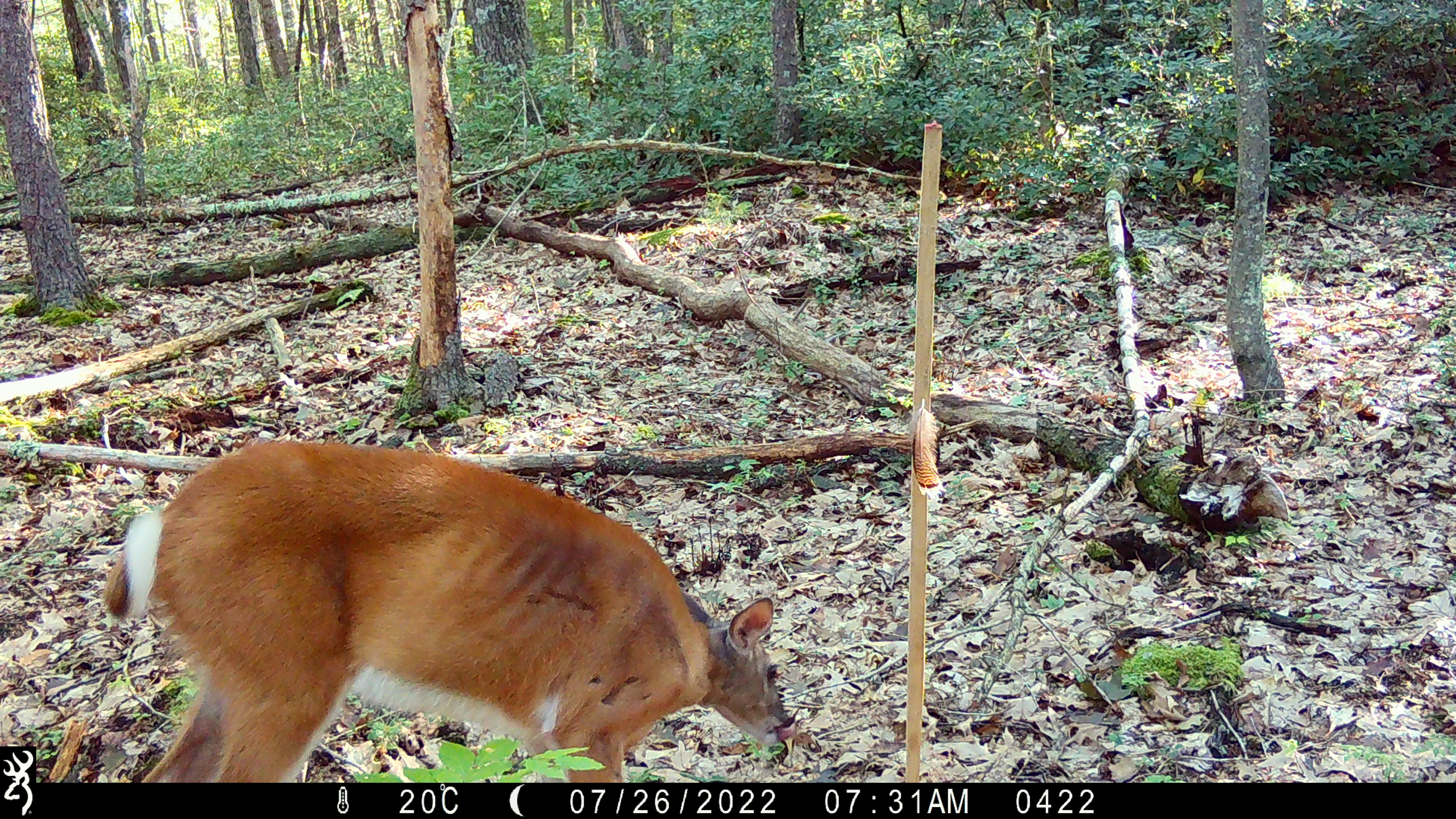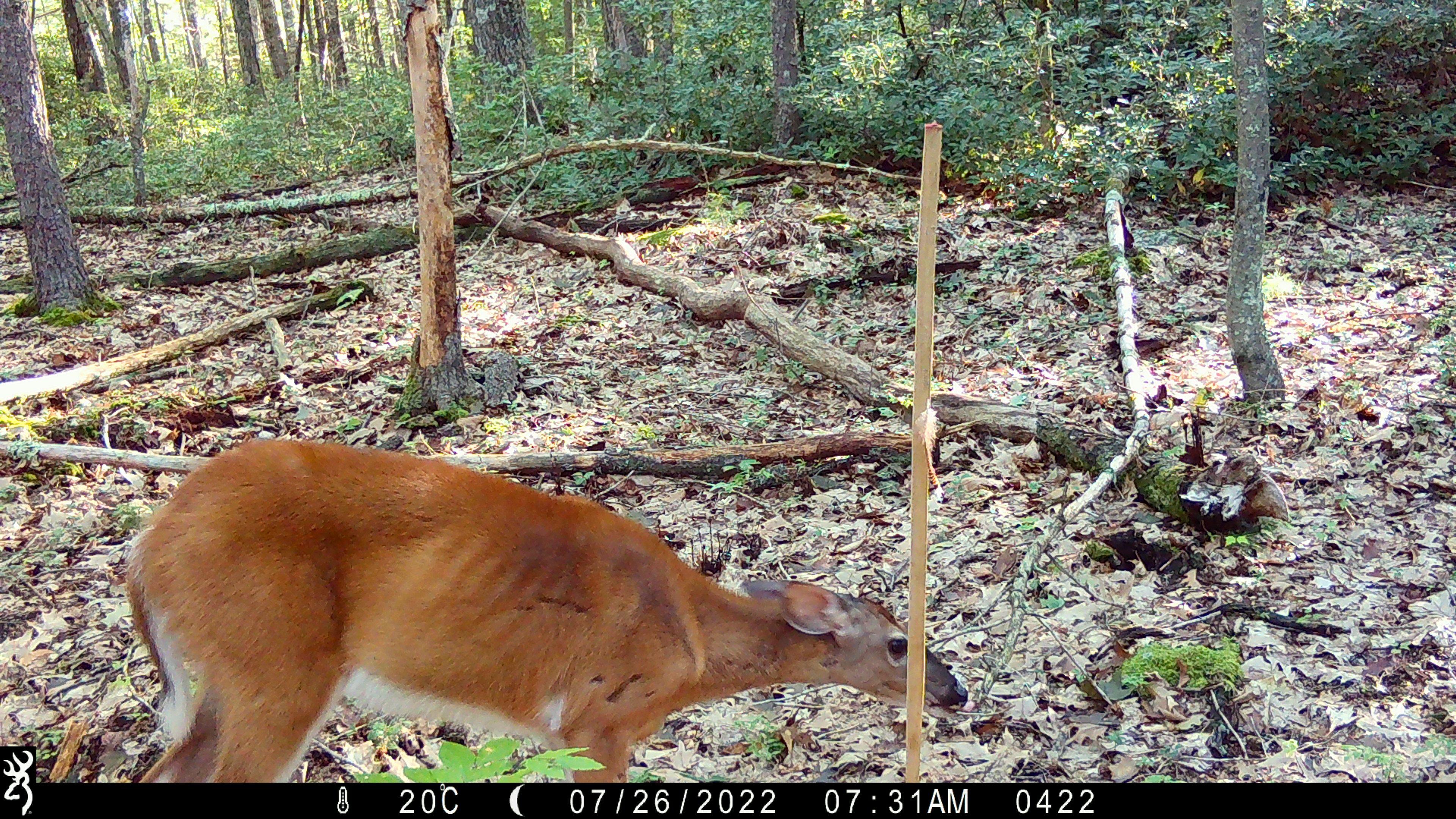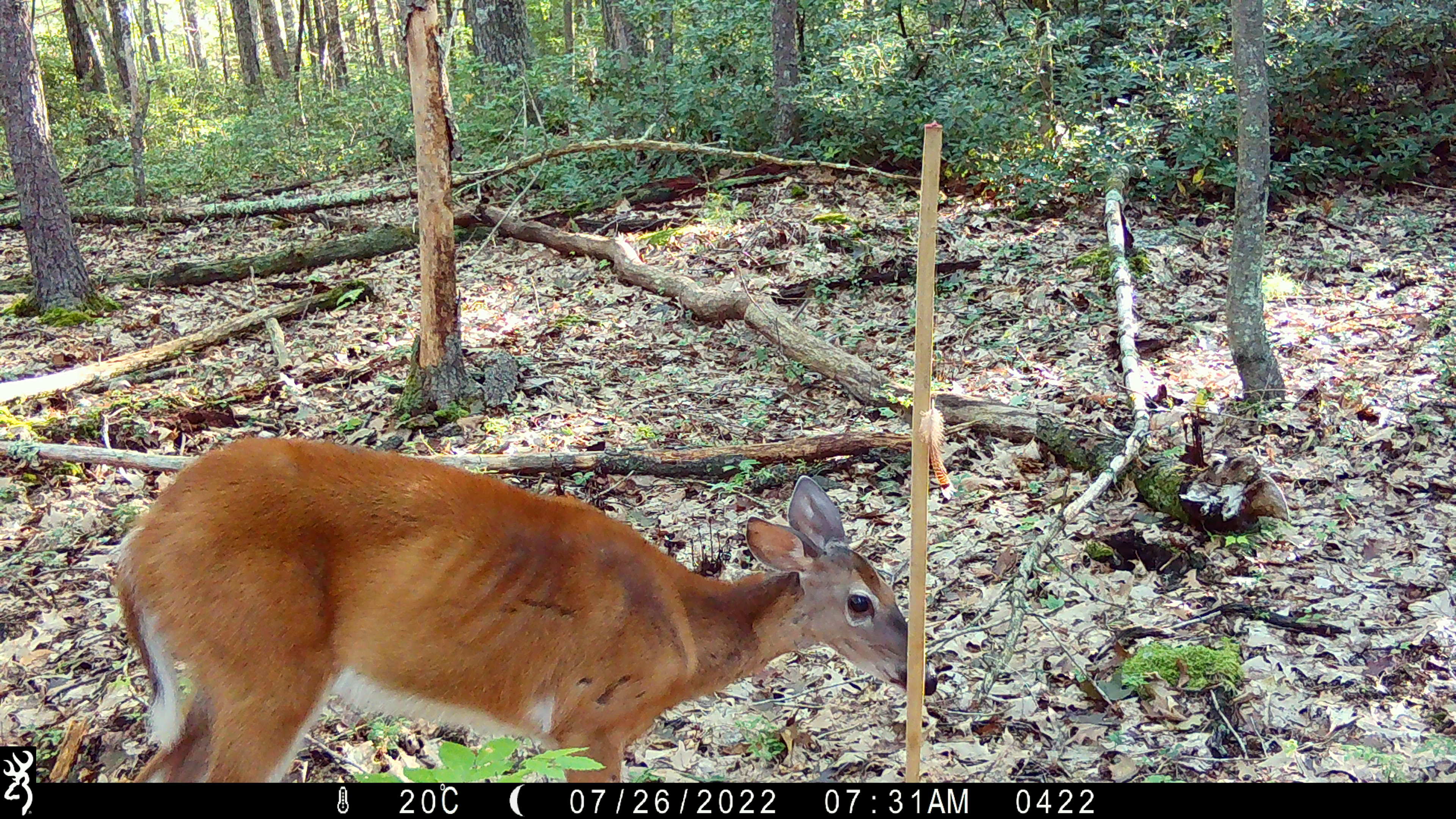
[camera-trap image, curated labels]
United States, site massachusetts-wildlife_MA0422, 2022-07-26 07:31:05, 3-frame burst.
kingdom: Animalia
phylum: Chordata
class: Mammalia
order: Artiodactyla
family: Cervidae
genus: Odocoileus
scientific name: Odocoileus virginianus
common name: white-tailed deer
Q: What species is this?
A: White-tailed deer (Odocoileus virginianus).